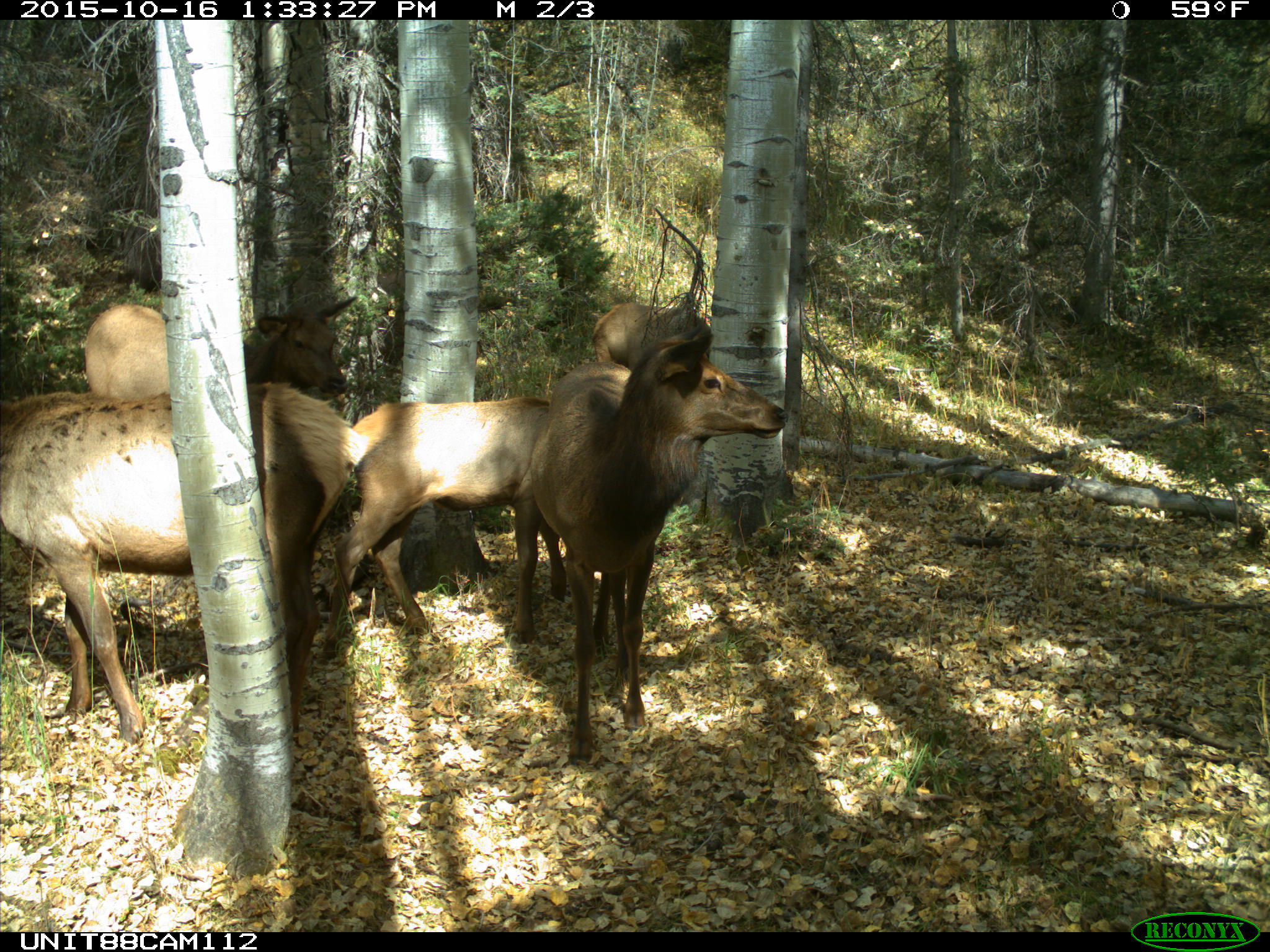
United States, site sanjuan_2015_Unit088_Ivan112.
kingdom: Animalia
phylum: Chordata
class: Mammalia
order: Artiodactyla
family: Cervidae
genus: Cervus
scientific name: Cervus elaphus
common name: red deer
Cervus elaphus (red deer).